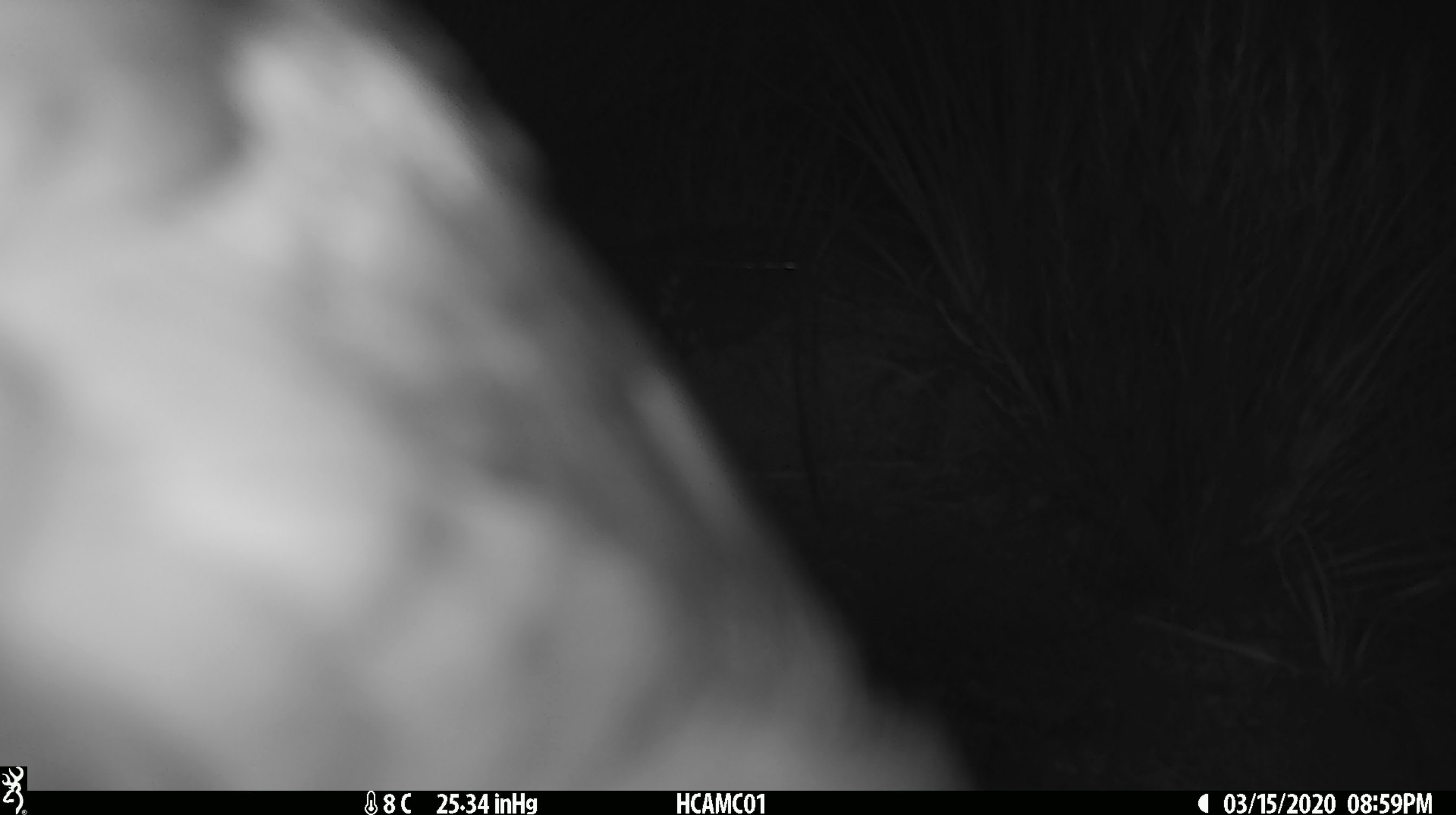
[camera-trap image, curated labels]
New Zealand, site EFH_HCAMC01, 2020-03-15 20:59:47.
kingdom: Animalia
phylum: Chordata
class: Aves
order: Psittaciformes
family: Strigopidae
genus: Nestor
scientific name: Nestor notabilis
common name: kea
Kea (Nestor notabilis).